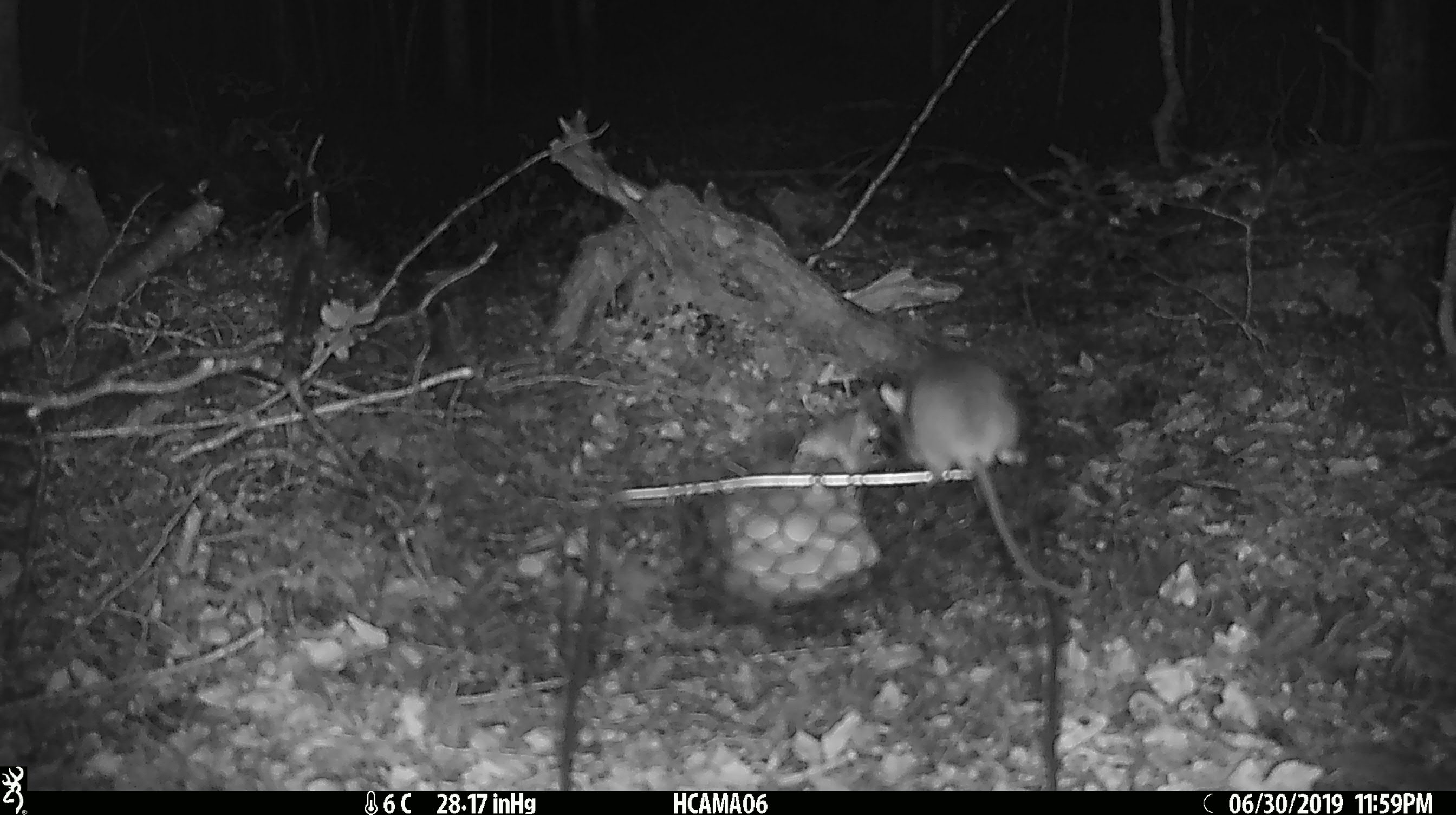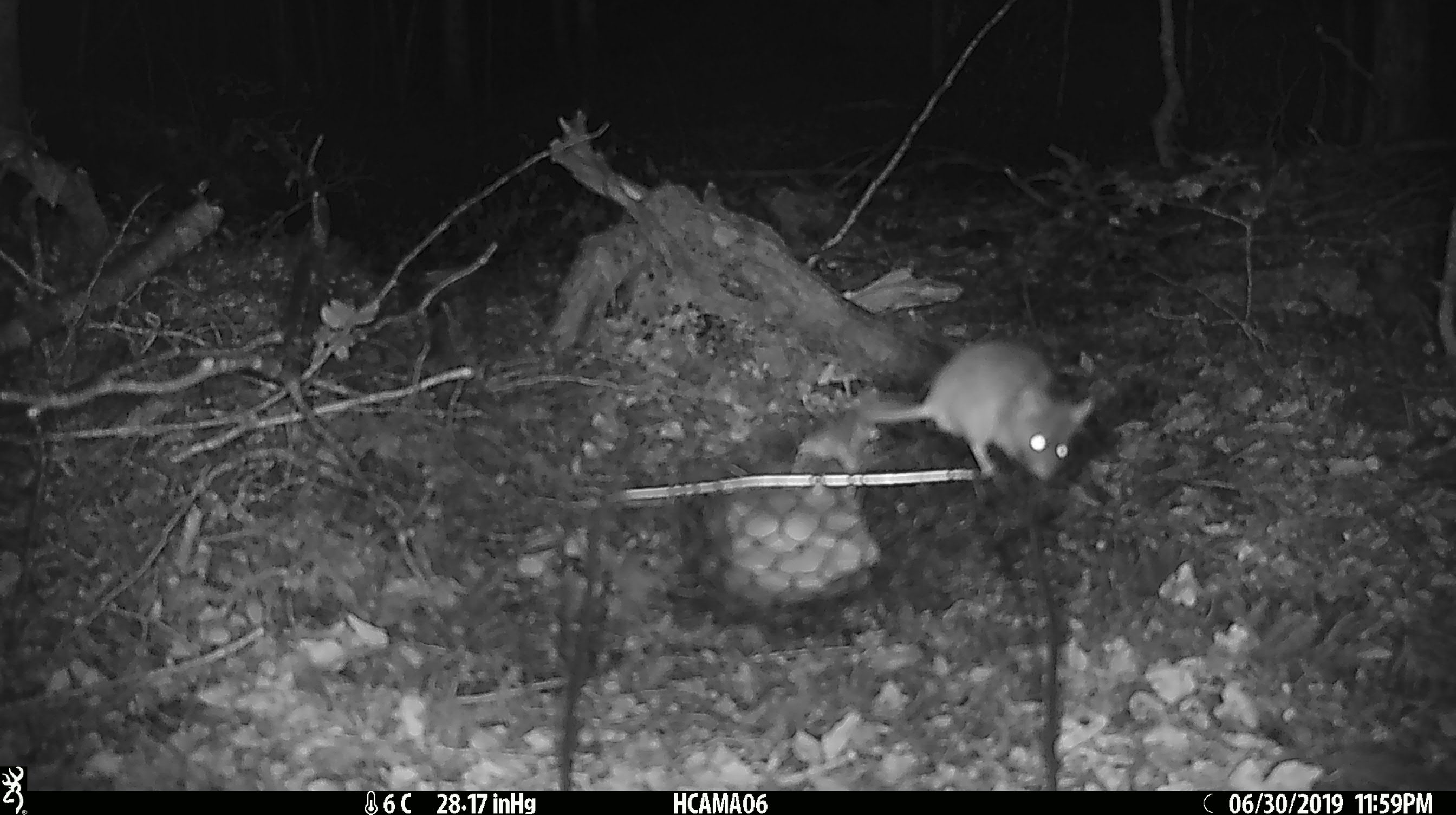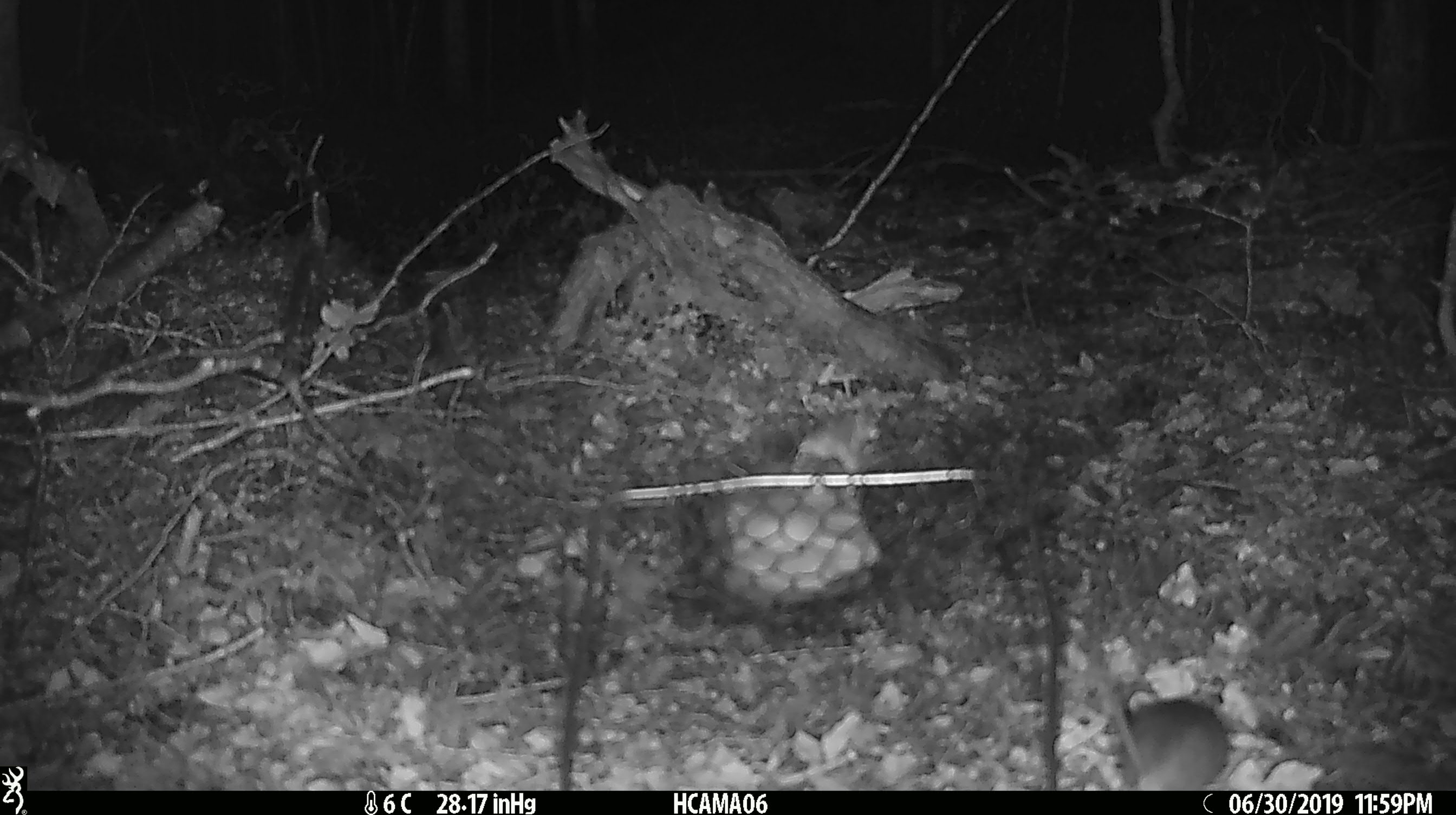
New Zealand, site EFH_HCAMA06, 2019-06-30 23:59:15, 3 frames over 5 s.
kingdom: Animalia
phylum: Chordata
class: Mammalia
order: Rodentia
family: Muridae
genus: Mus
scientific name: Mus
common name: mouse